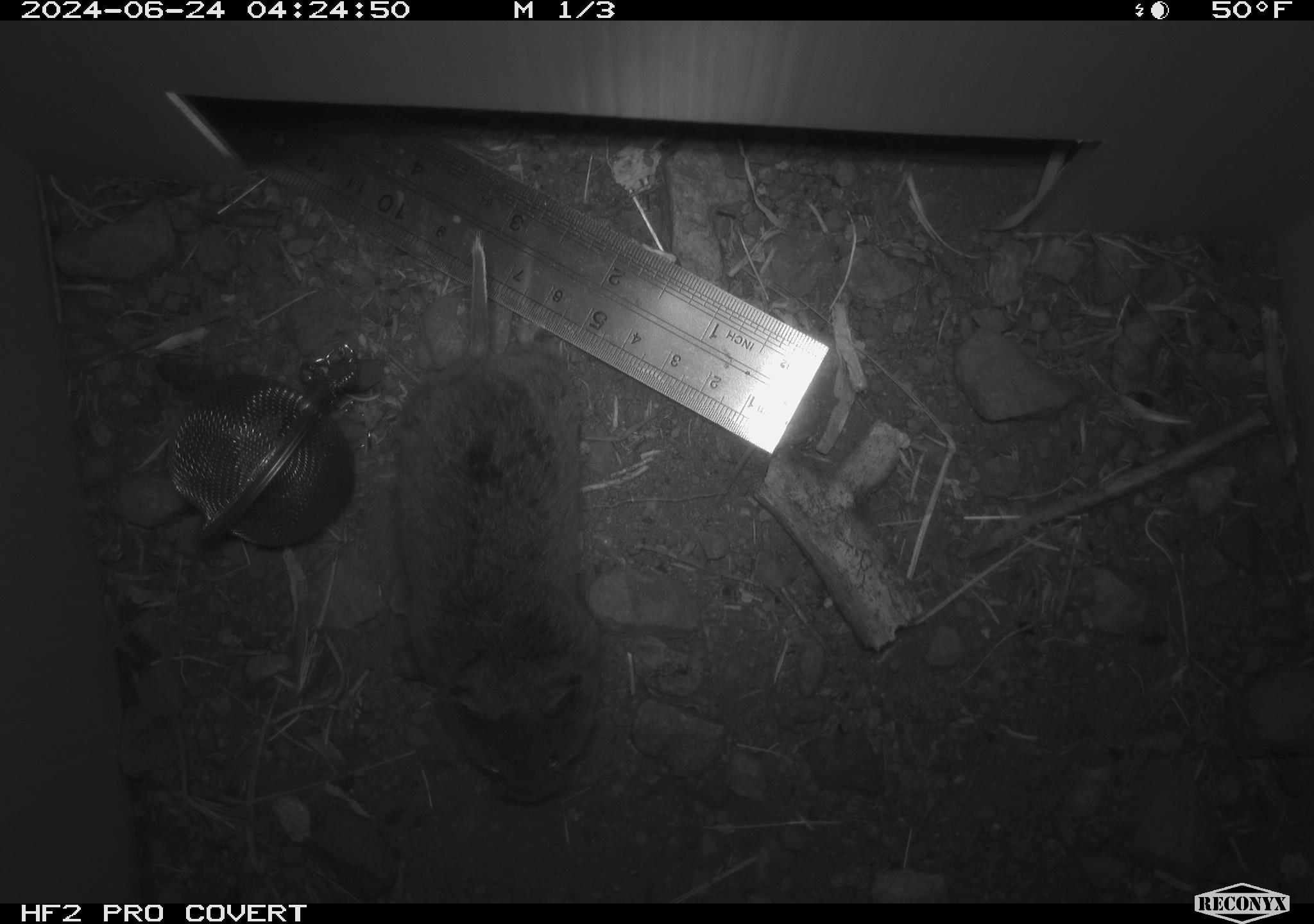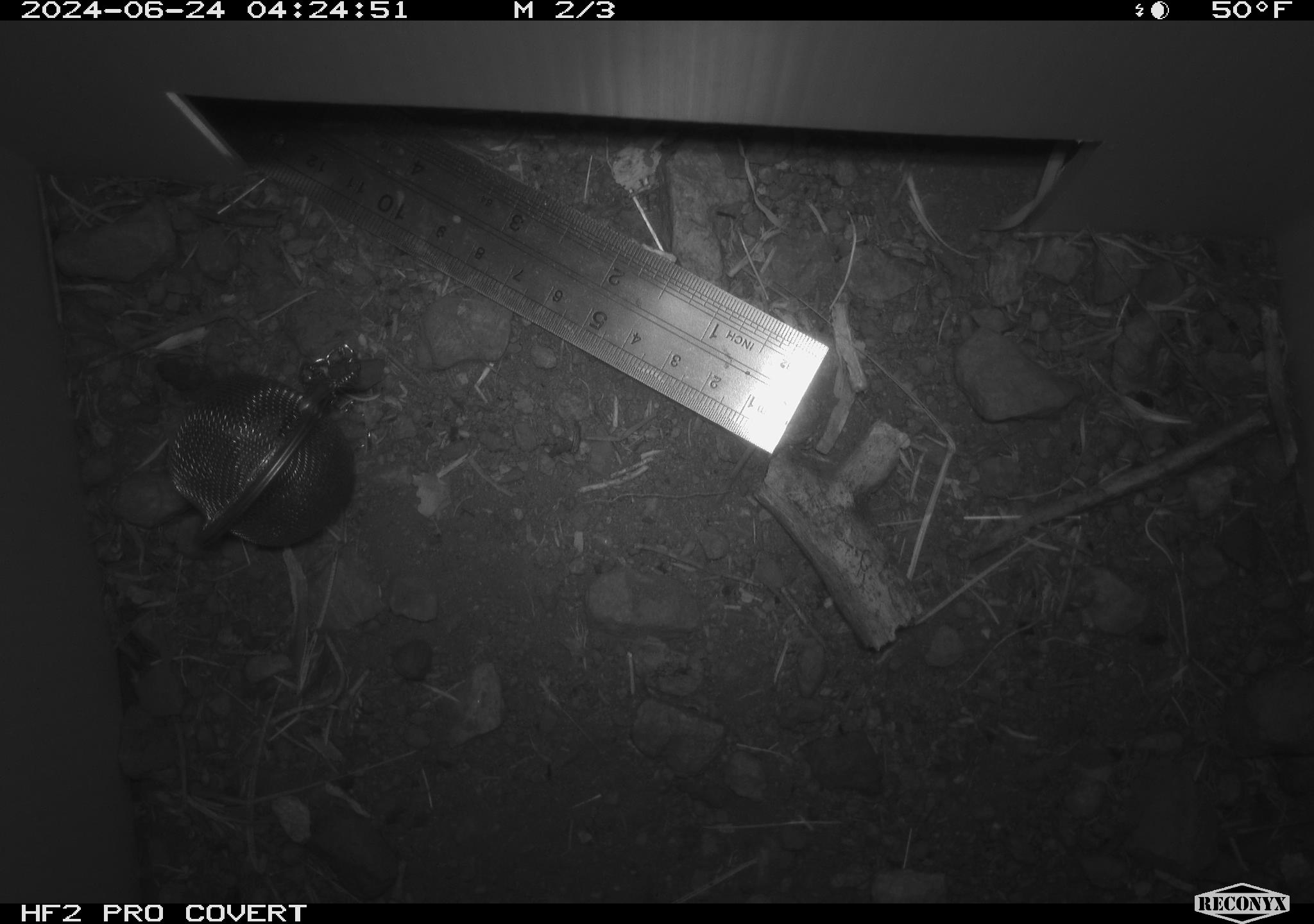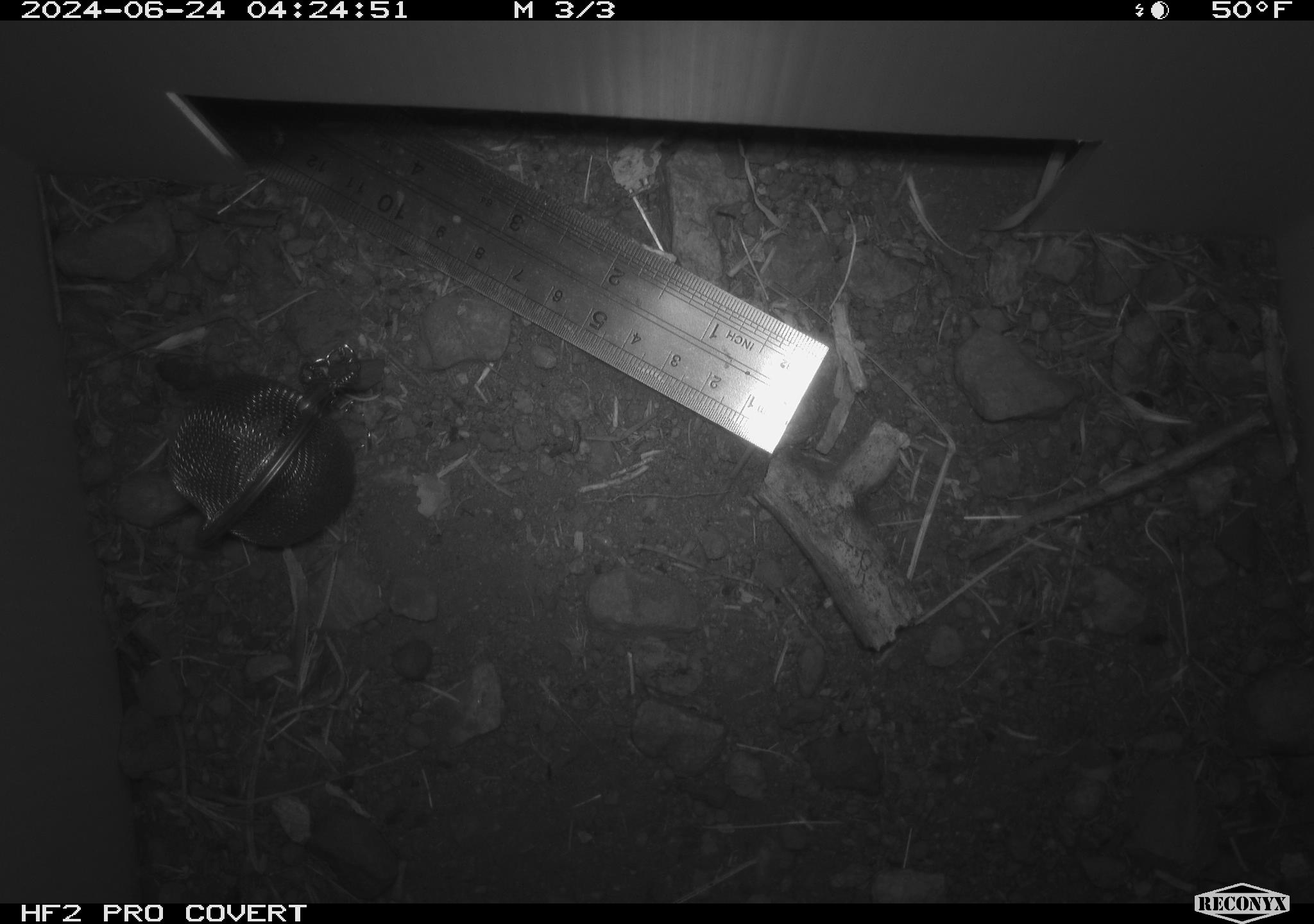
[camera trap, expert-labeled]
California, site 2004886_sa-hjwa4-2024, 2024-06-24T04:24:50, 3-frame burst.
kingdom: Animalia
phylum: Chordata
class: Mammalia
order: Rodentia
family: Cricetidae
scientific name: Cricetidae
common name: hamsters, voles, lemmings, and allies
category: cricetidae family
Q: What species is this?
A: Cricetidae family (hamsters, voles, lemmings, and allies) (Cricetidae).